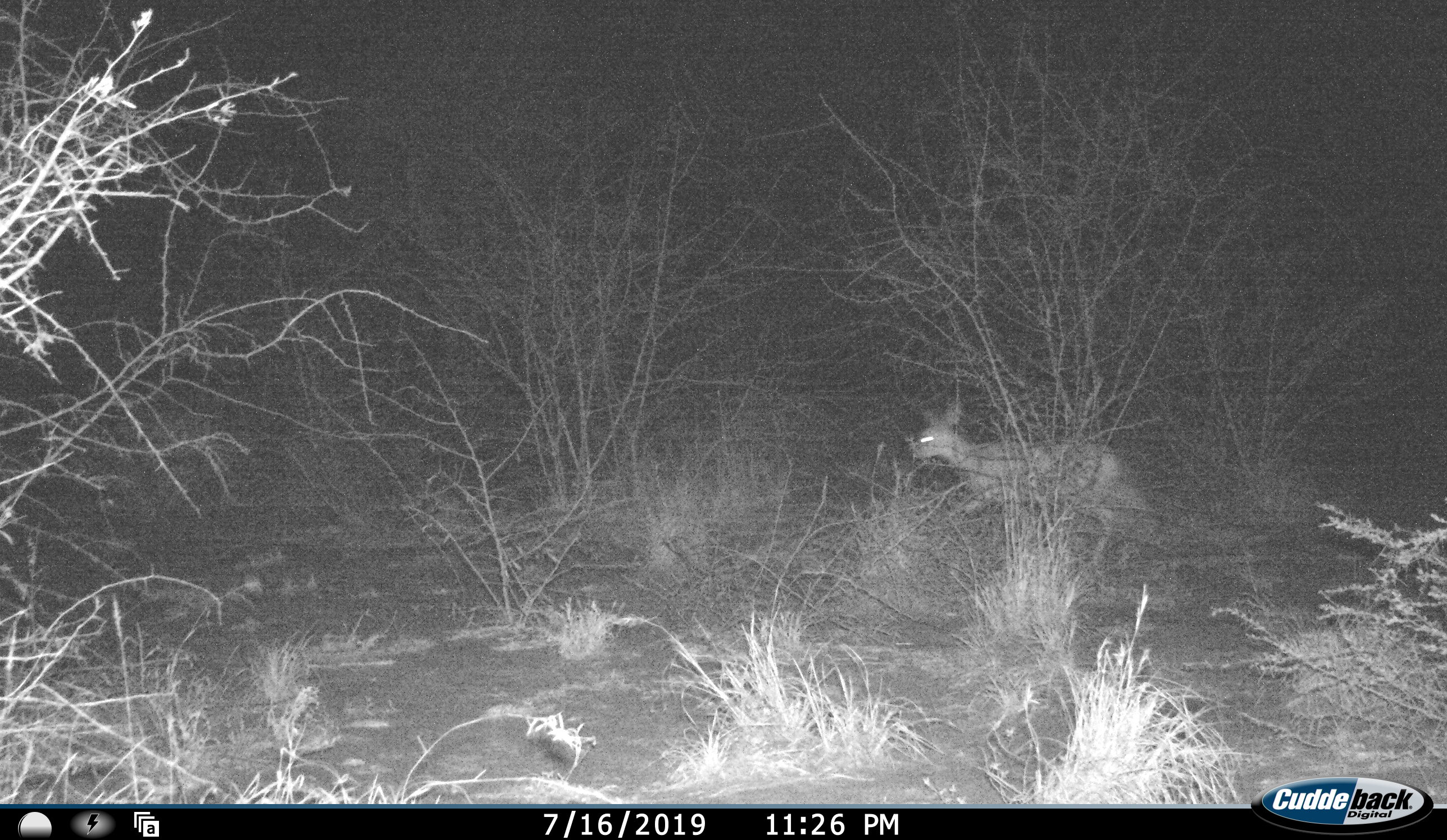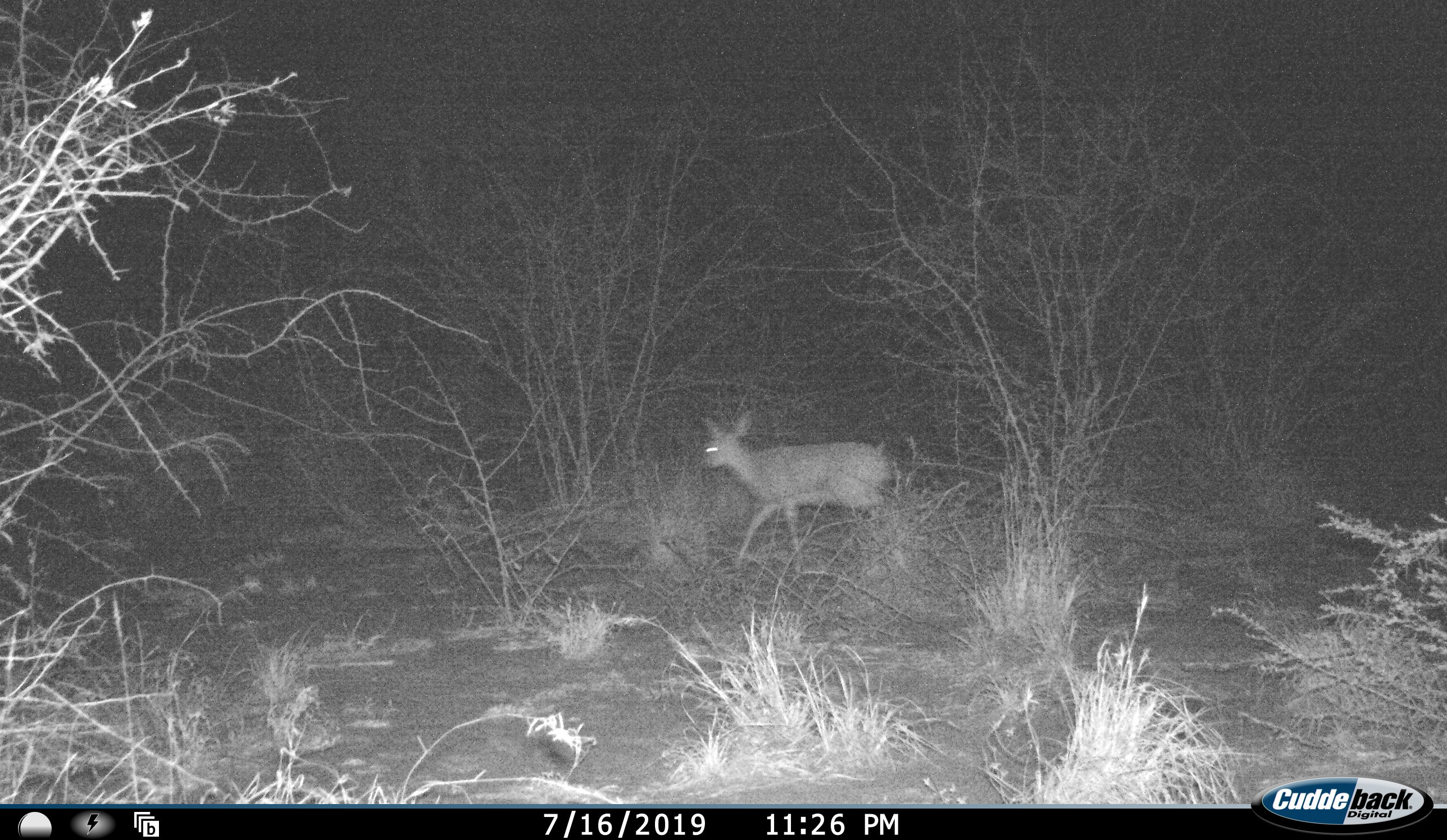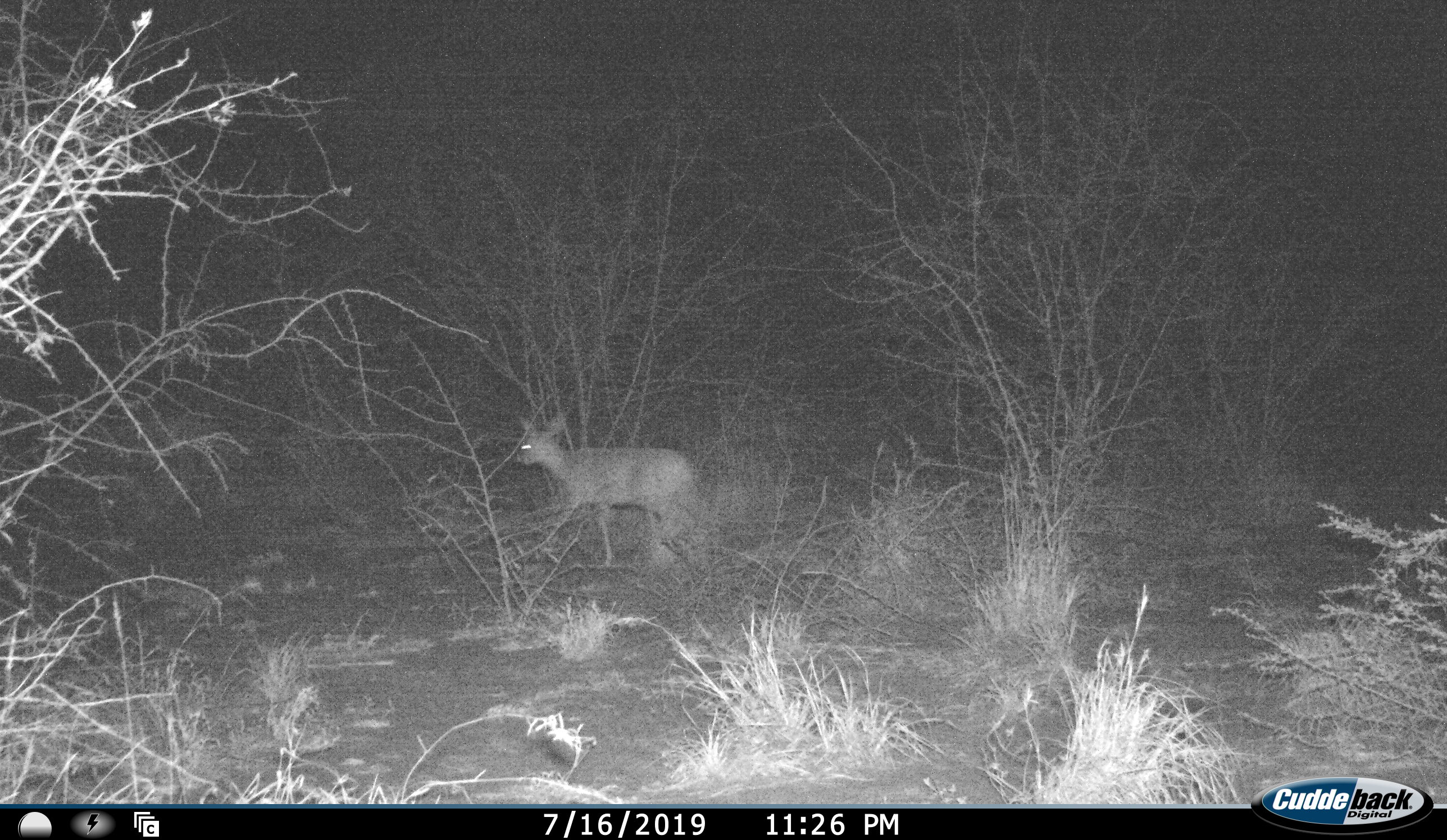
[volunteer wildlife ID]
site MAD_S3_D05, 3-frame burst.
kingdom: Animalia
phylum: Chordata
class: Mammalia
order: Artiodactyla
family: Bovidae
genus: Raphicerus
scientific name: Raphicerus campestris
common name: steenbok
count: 1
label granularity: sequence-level